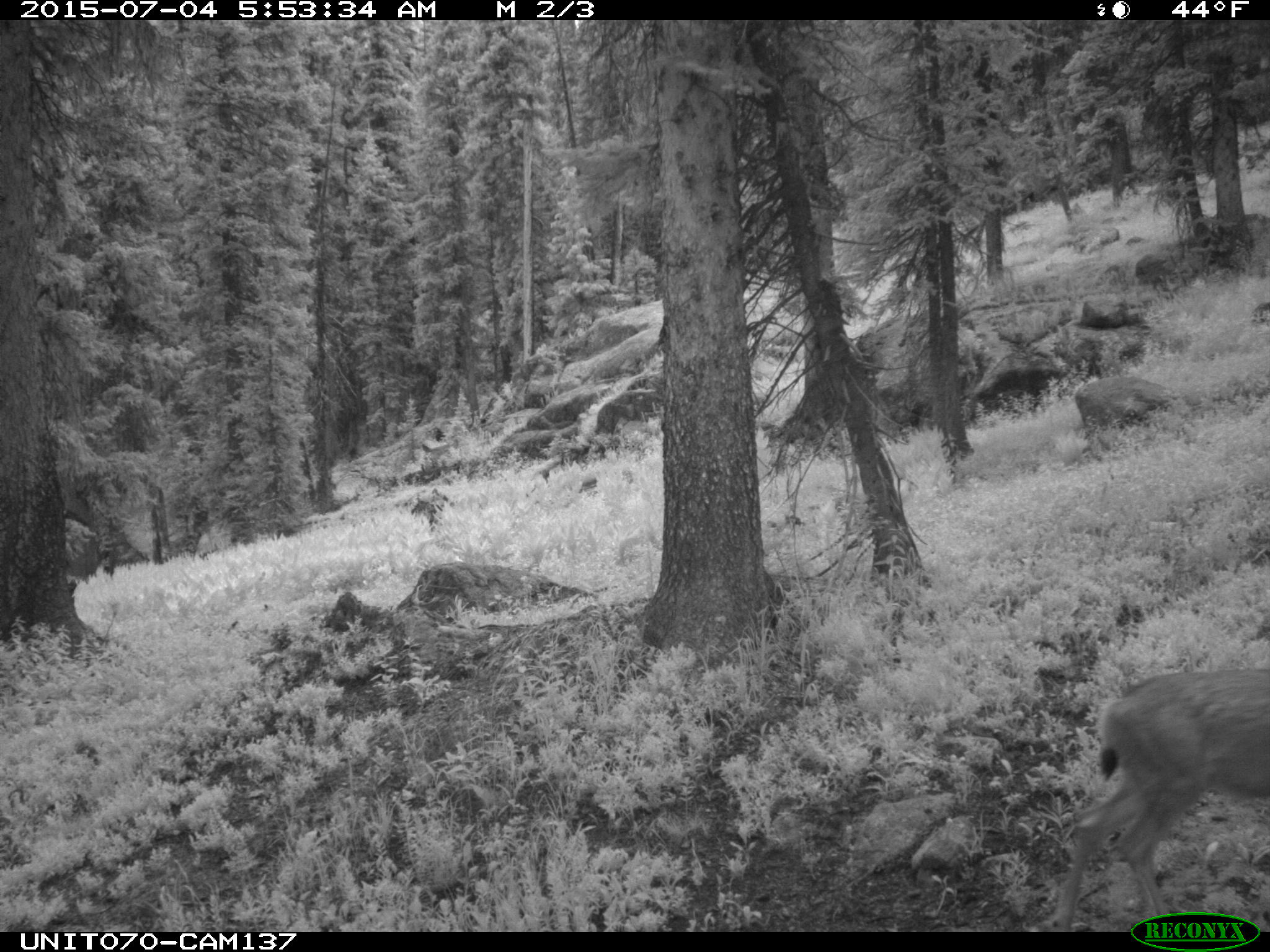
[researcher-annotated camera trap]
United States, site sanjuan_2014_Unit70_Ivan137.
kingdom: Animalia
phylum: Chordata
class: Mammalia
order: Artiodactyla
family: Cervidae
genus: Odocoileus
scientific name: Odocoileus hemionus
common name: mule deer